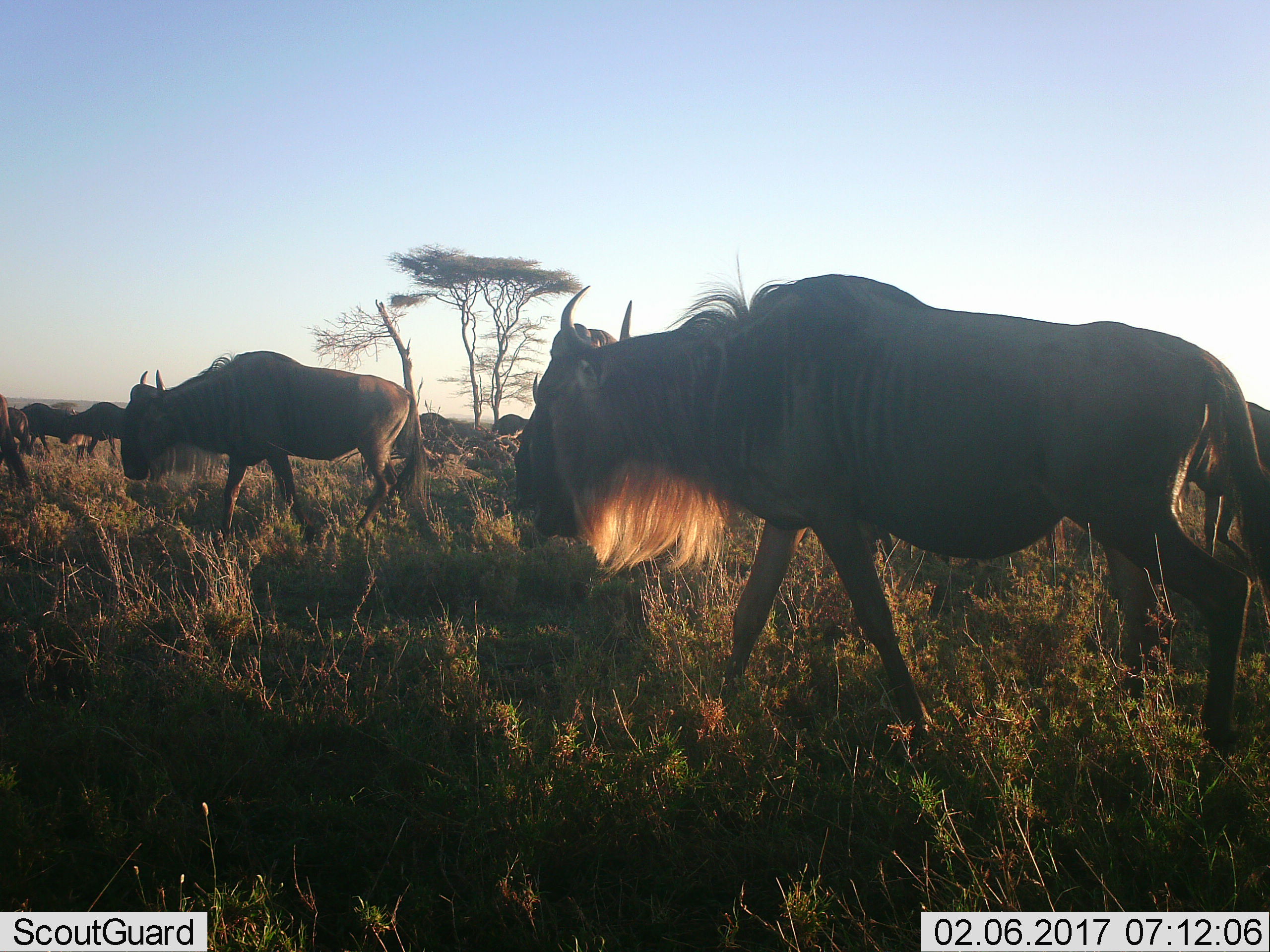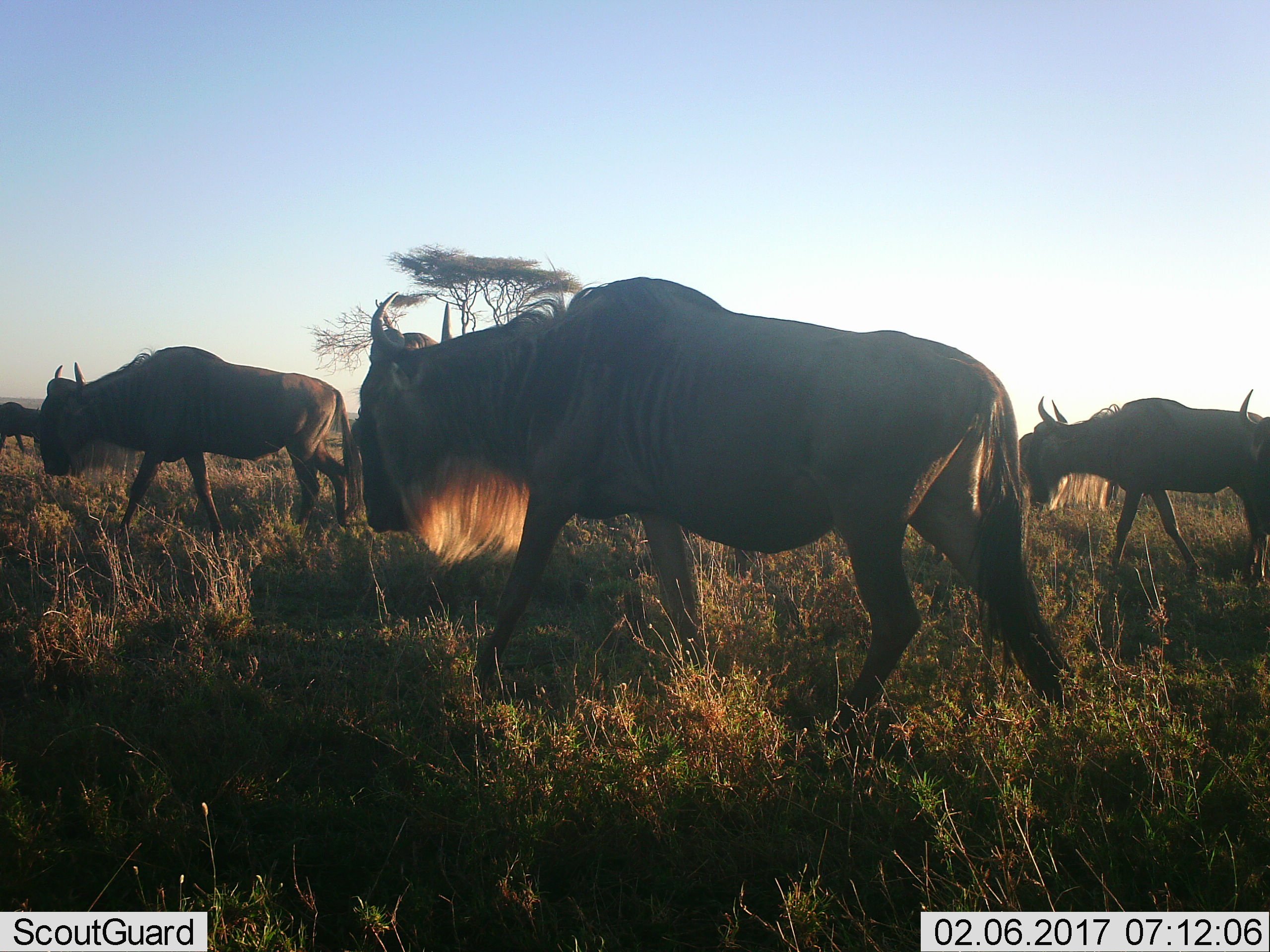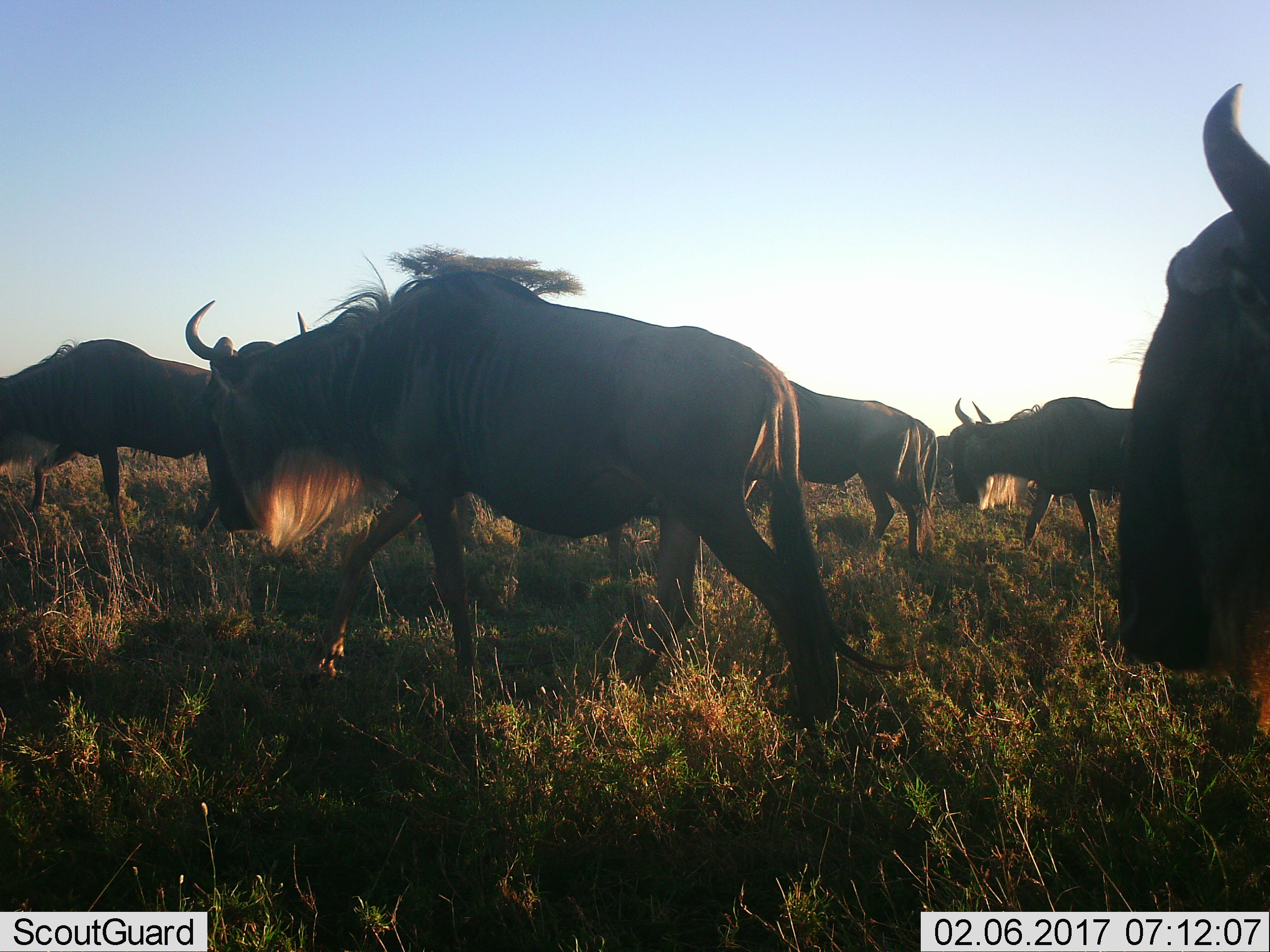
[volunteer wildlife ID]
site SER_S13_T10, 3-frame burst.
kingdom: Animalia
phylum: Chordata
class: Mammalia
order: Artiodactyla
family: Bovidae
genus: Connochaetes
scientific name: Connochaetes taurinus taurinus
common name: blue wildebeest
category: wildebeestblue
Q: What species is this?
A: Wildebeestblue (blue wildebeest) (Connochaetes taurinus taurinus).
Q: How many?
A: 10.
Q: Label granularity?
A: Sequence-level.